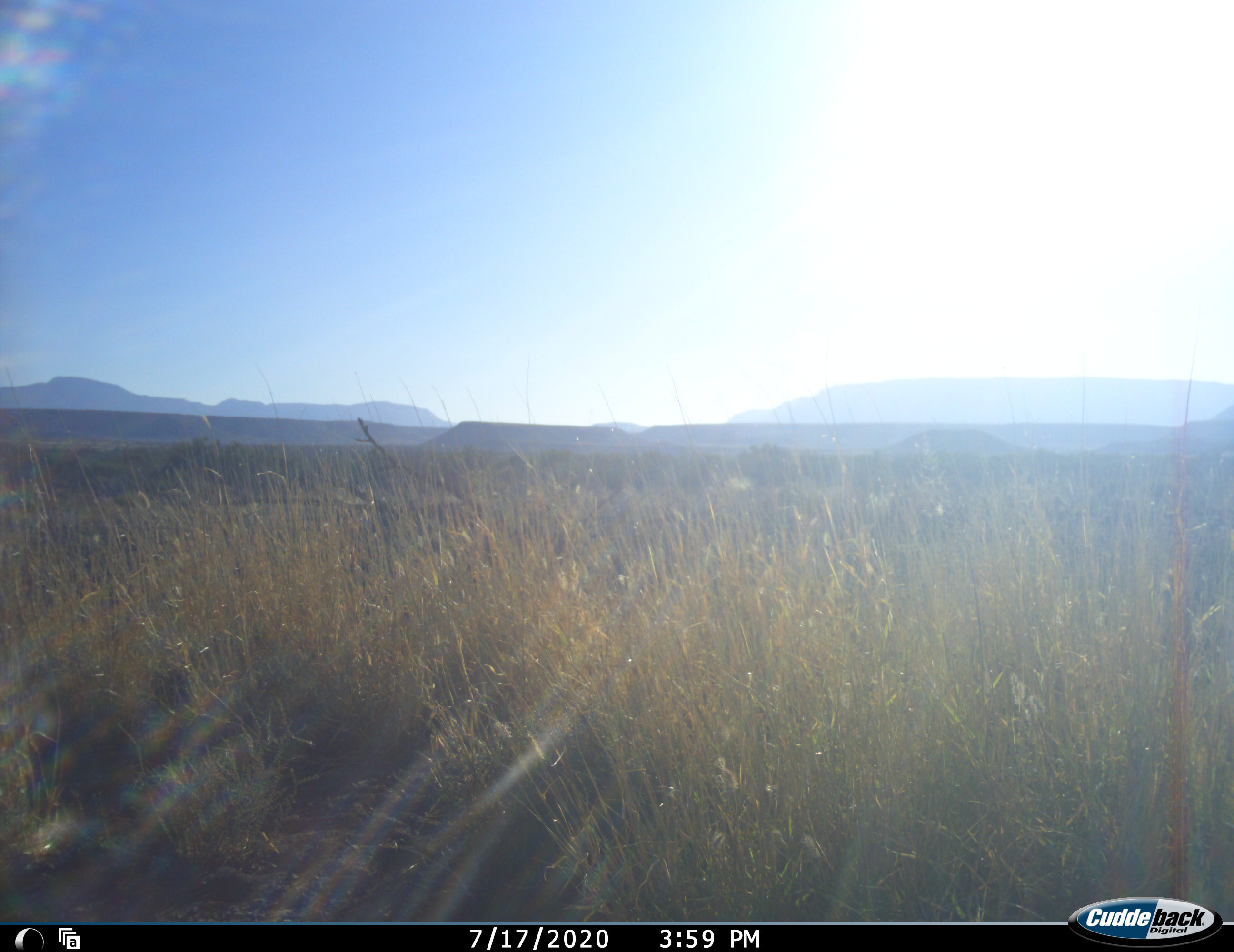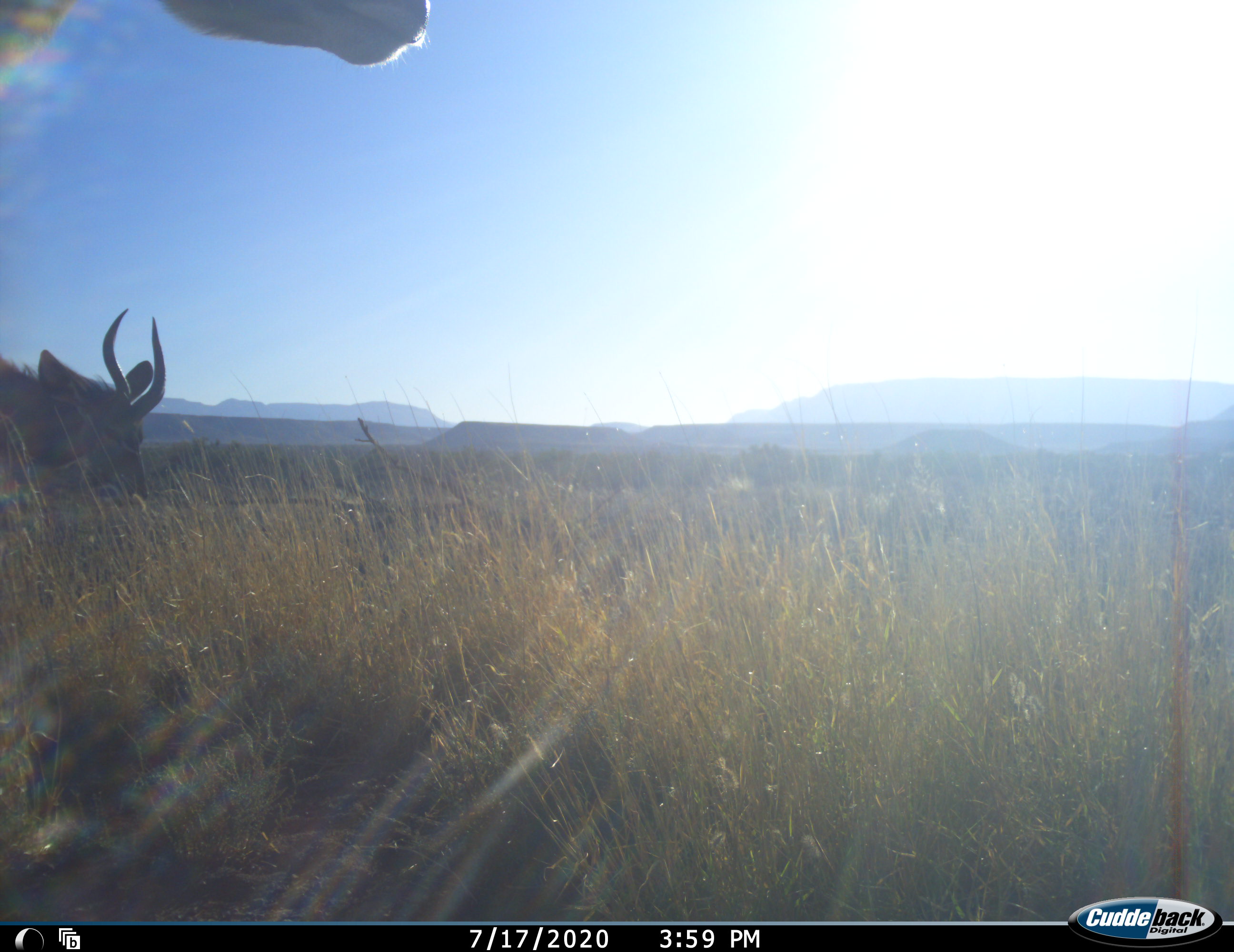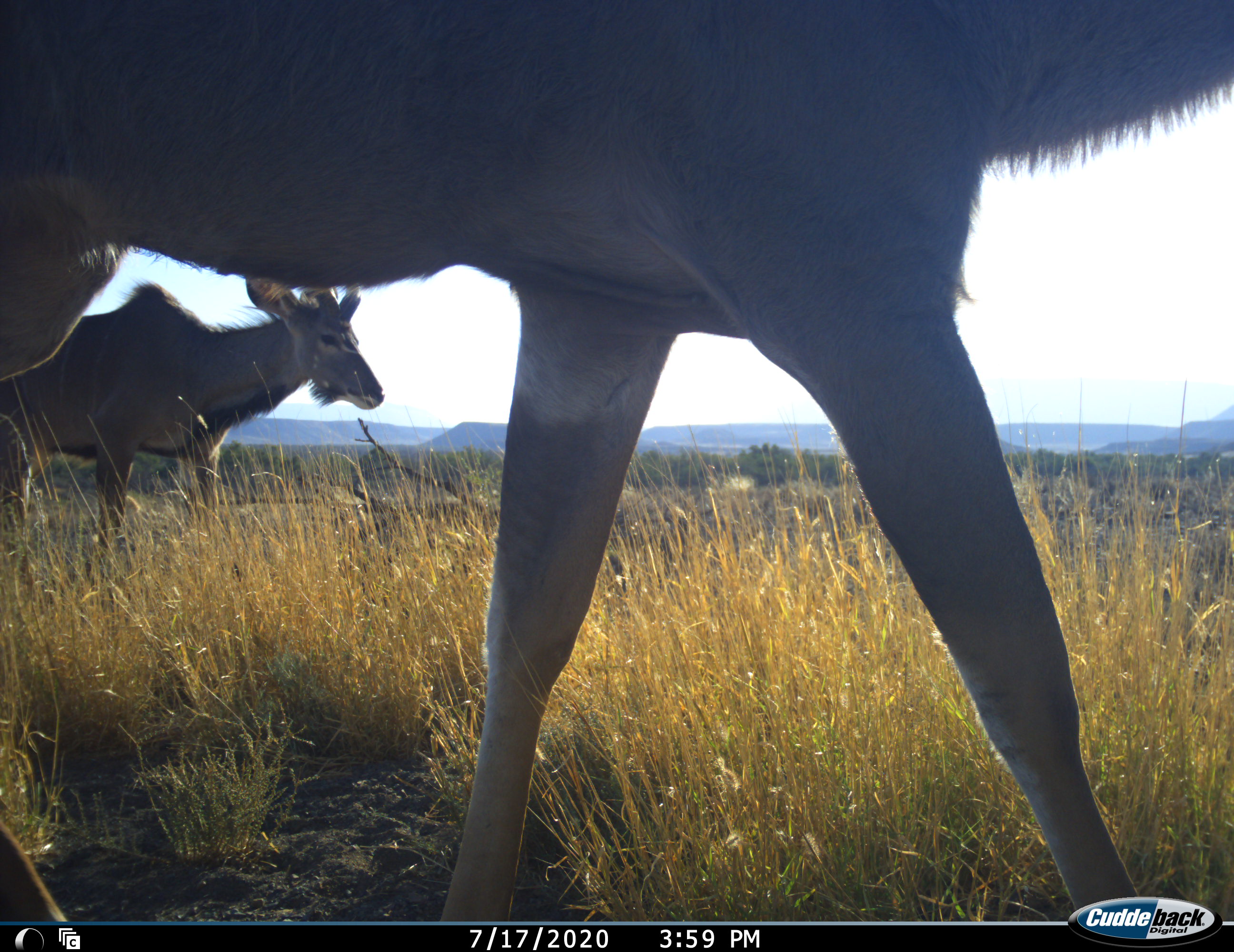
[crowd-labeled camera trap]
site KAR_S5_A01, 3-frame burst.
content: unidentified animal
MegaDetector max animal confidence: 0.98